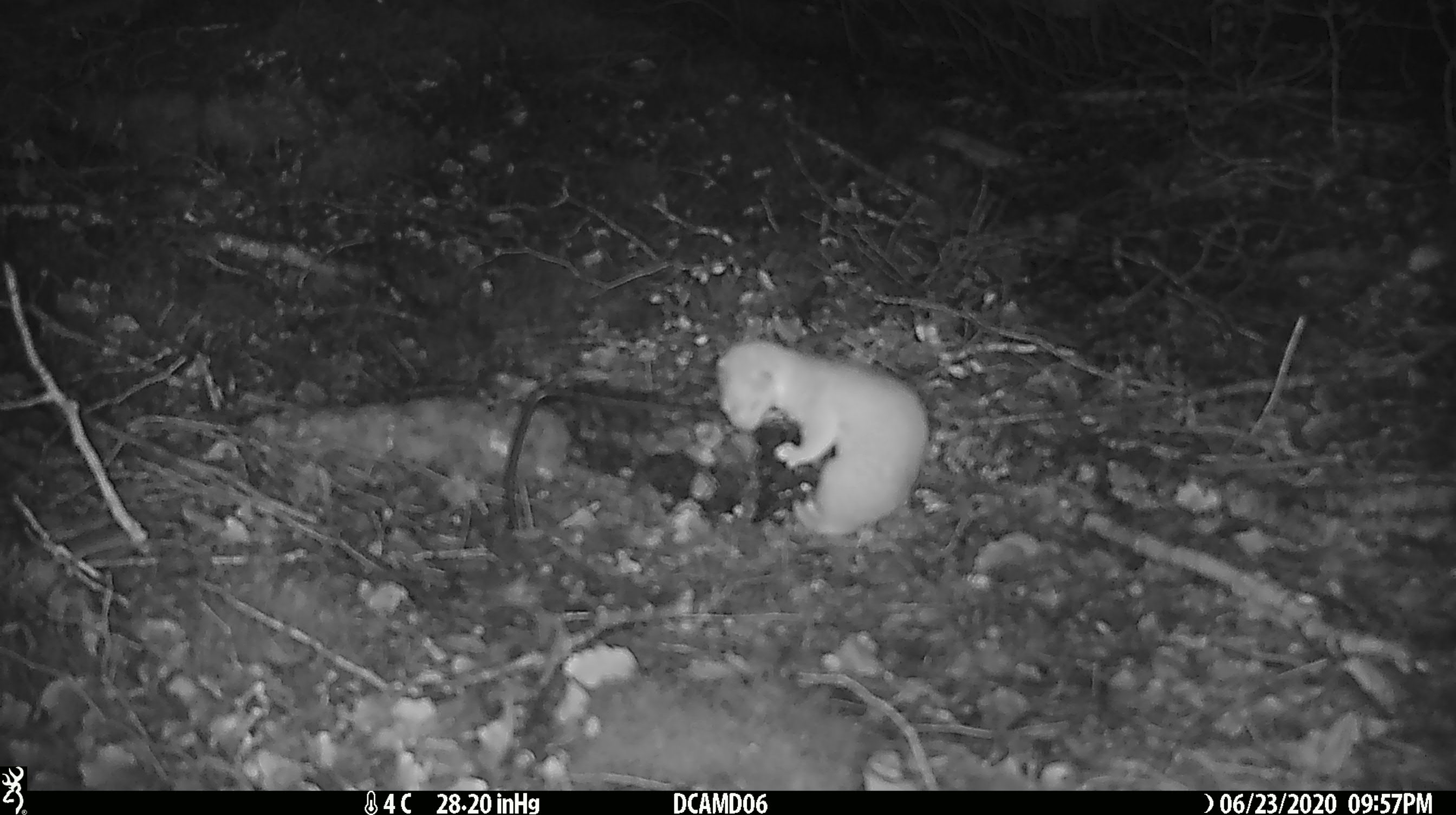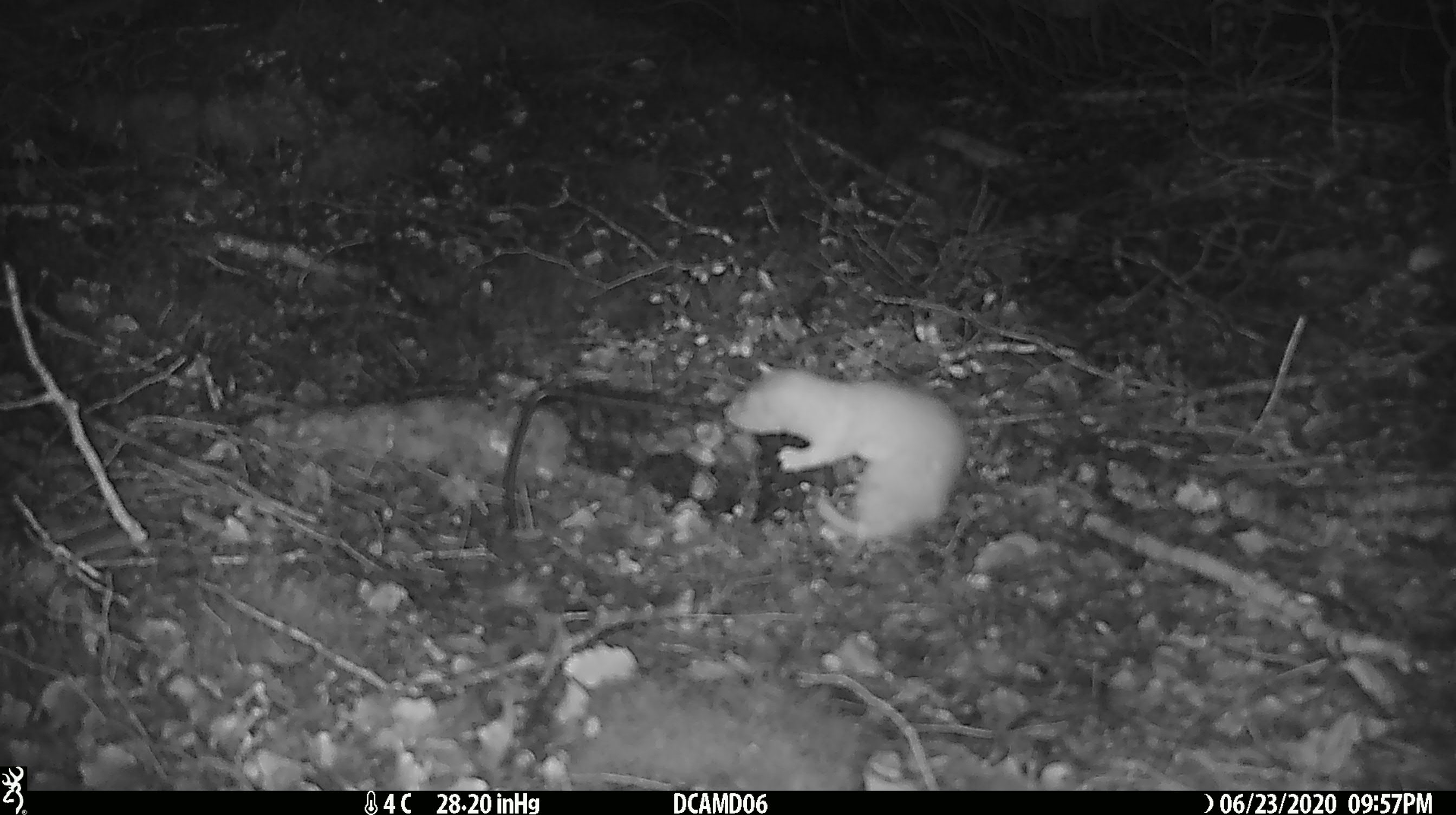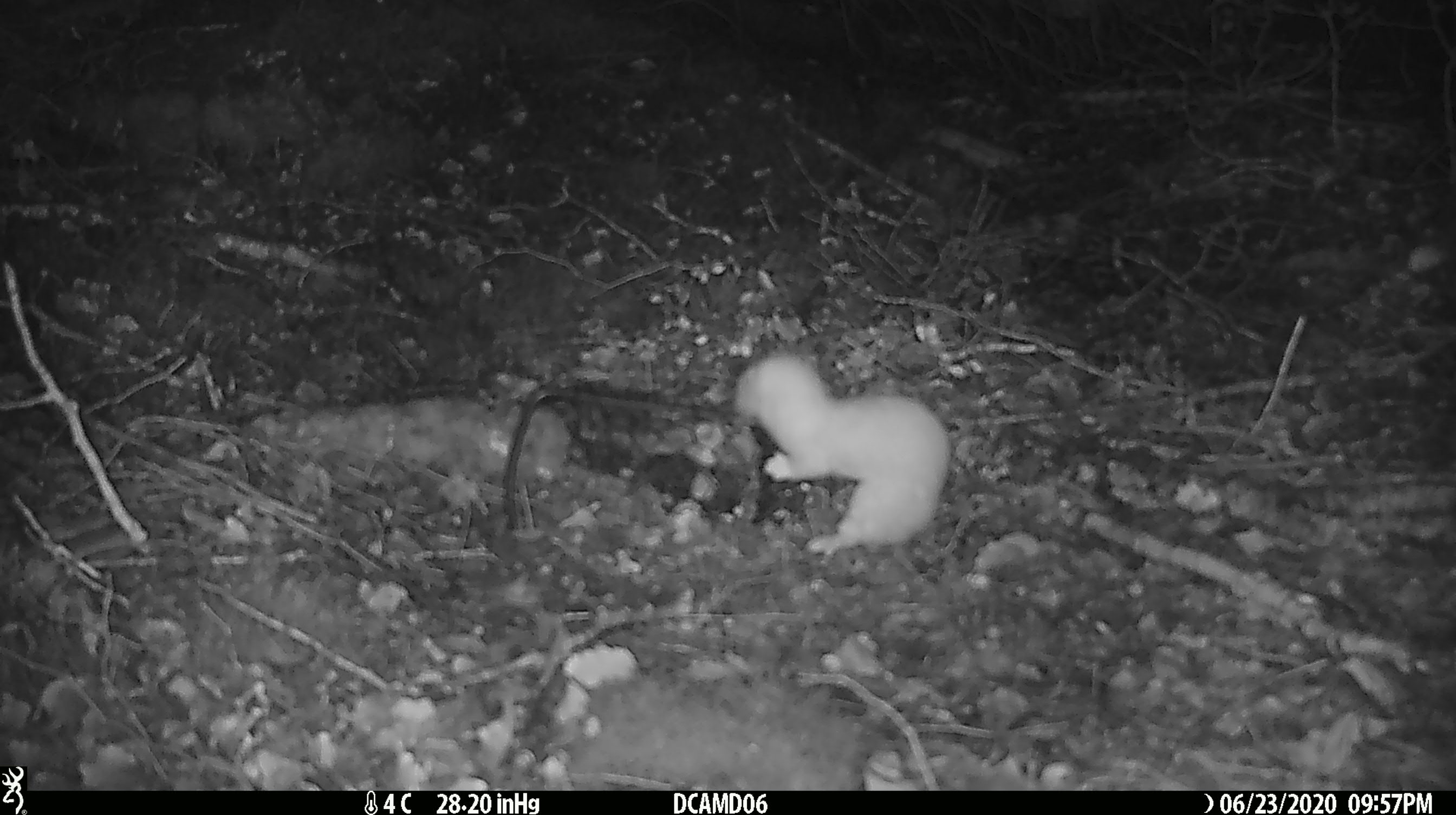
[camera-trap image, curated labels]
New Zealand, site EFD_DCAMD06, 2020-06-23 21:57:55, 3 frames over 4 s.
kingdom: Animalia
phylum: Chordata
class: Mammalia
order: Carnivora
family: Mustelidae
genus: Mustela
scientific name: Mustela nivalis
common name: least weasel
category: weasel